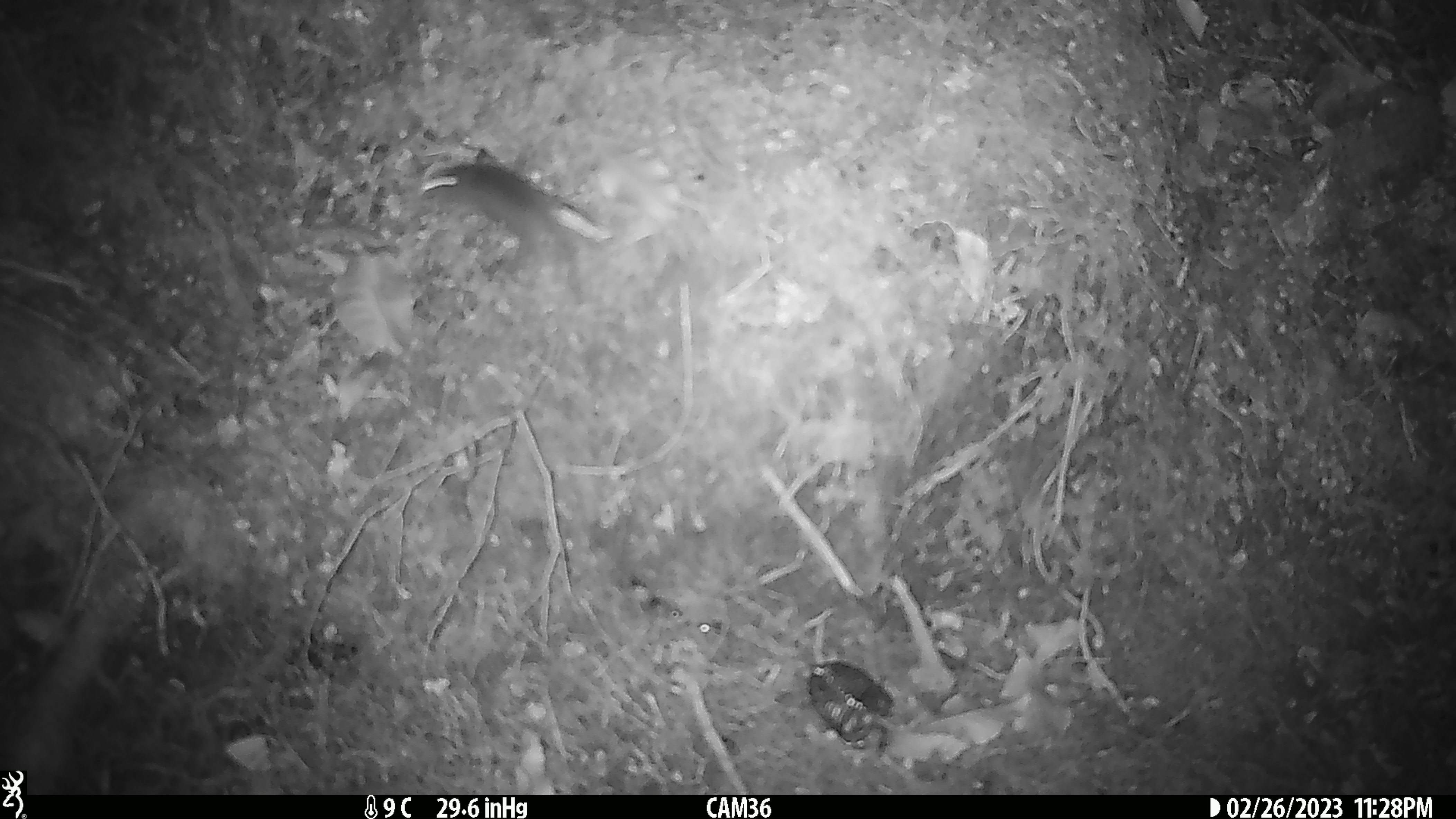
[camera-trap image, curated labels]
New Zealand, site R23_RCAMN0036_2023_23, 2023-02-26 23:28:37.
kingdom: Animalia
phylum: Chordata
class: Mammalia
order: Rodentia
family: Muridae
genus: Mus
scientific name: Mus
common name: mouse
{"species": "mouse (Mus)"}